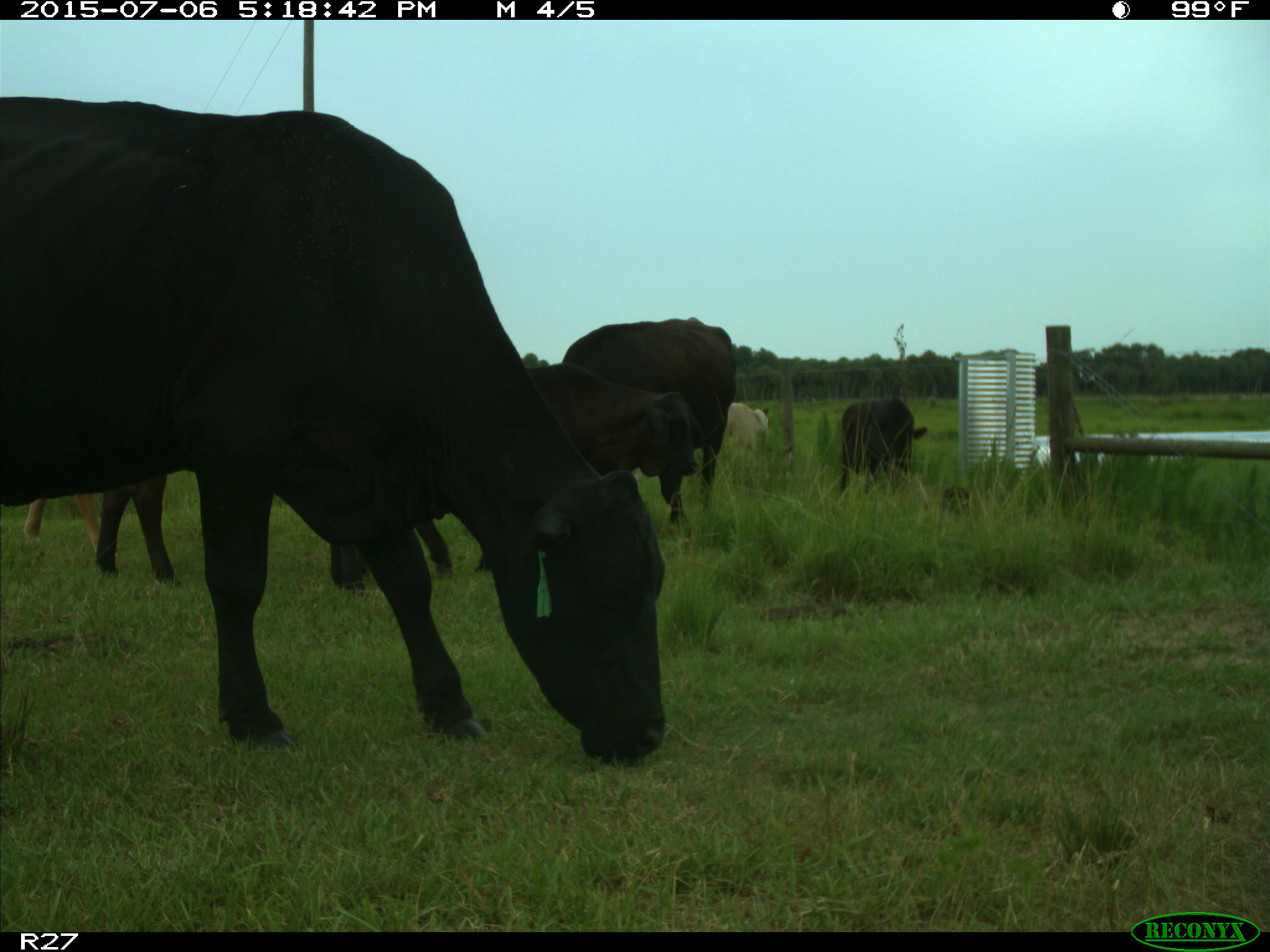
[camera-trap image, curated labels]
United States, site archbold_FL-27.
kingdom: Animalia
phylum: Chordata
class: Mammalia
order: Artiodactyla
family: Bovidae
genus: Bos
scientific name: Bos taurus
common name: domestic cow